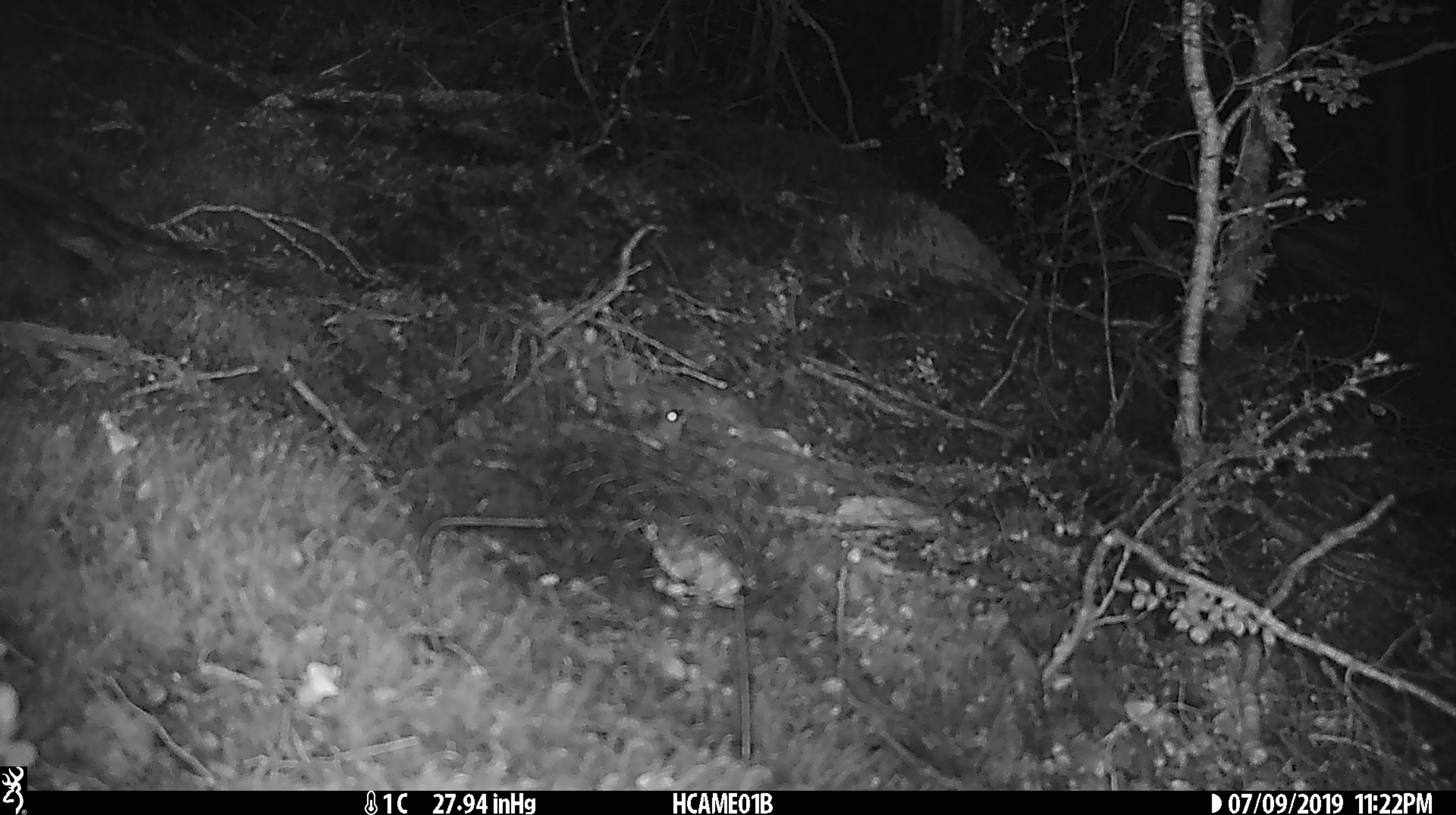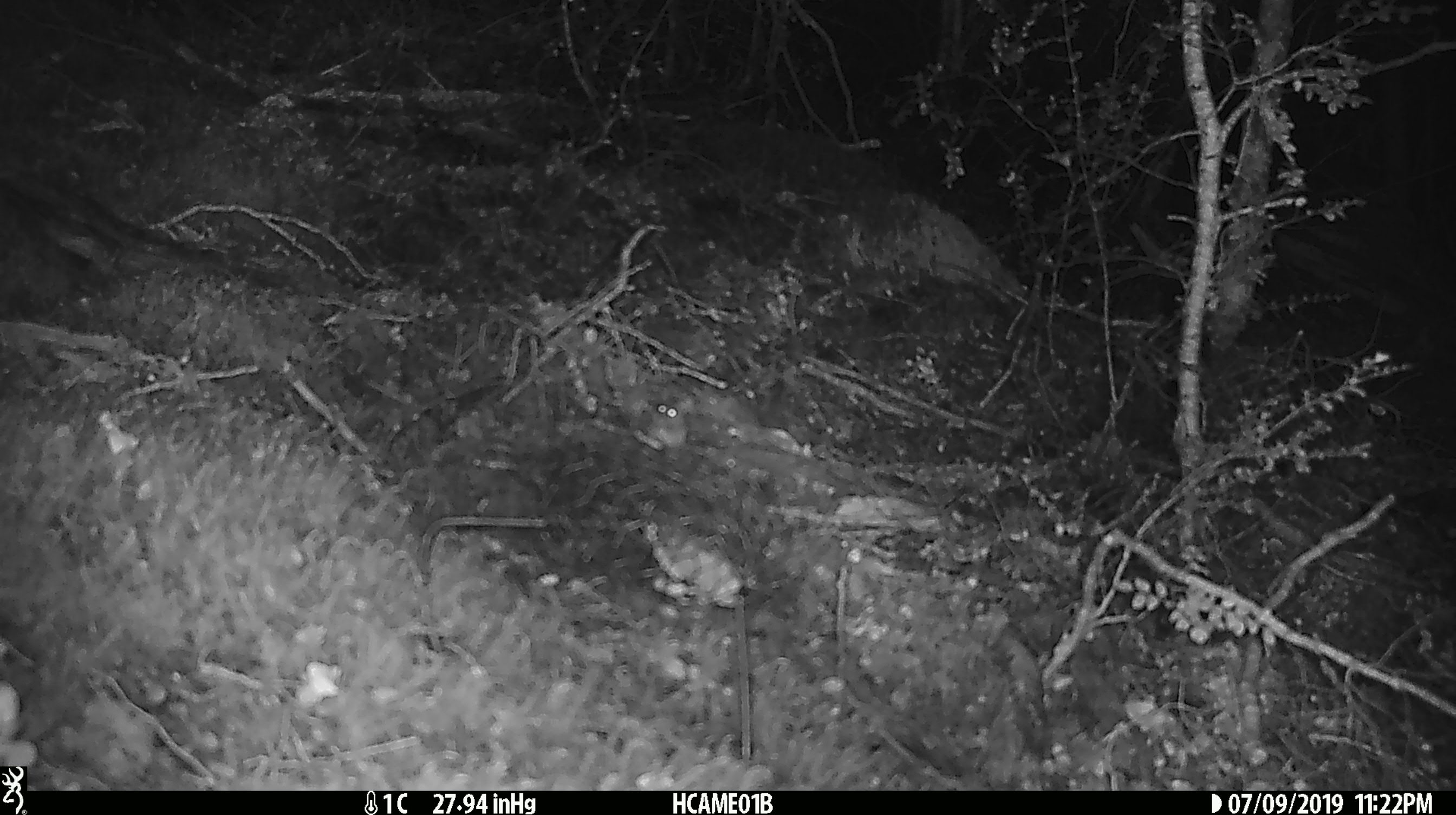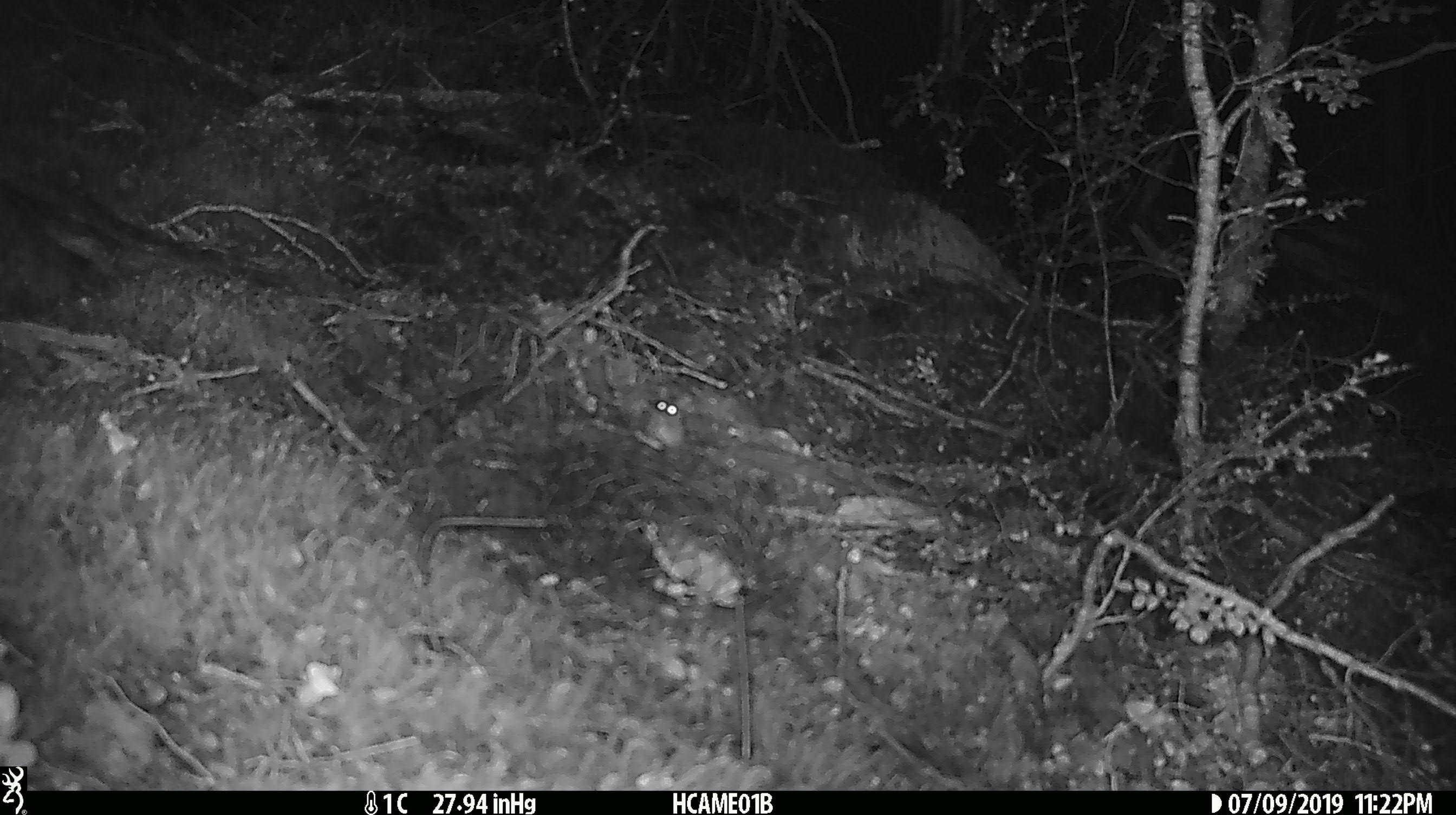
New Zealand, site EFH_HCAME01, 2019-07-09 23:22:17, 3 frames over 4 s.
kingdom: Animalia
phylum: Chordata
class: Mammalia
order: Rodentia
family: Muridae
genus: Mus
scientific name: Mus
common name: mouse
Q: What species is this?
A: Mouse (Mus).